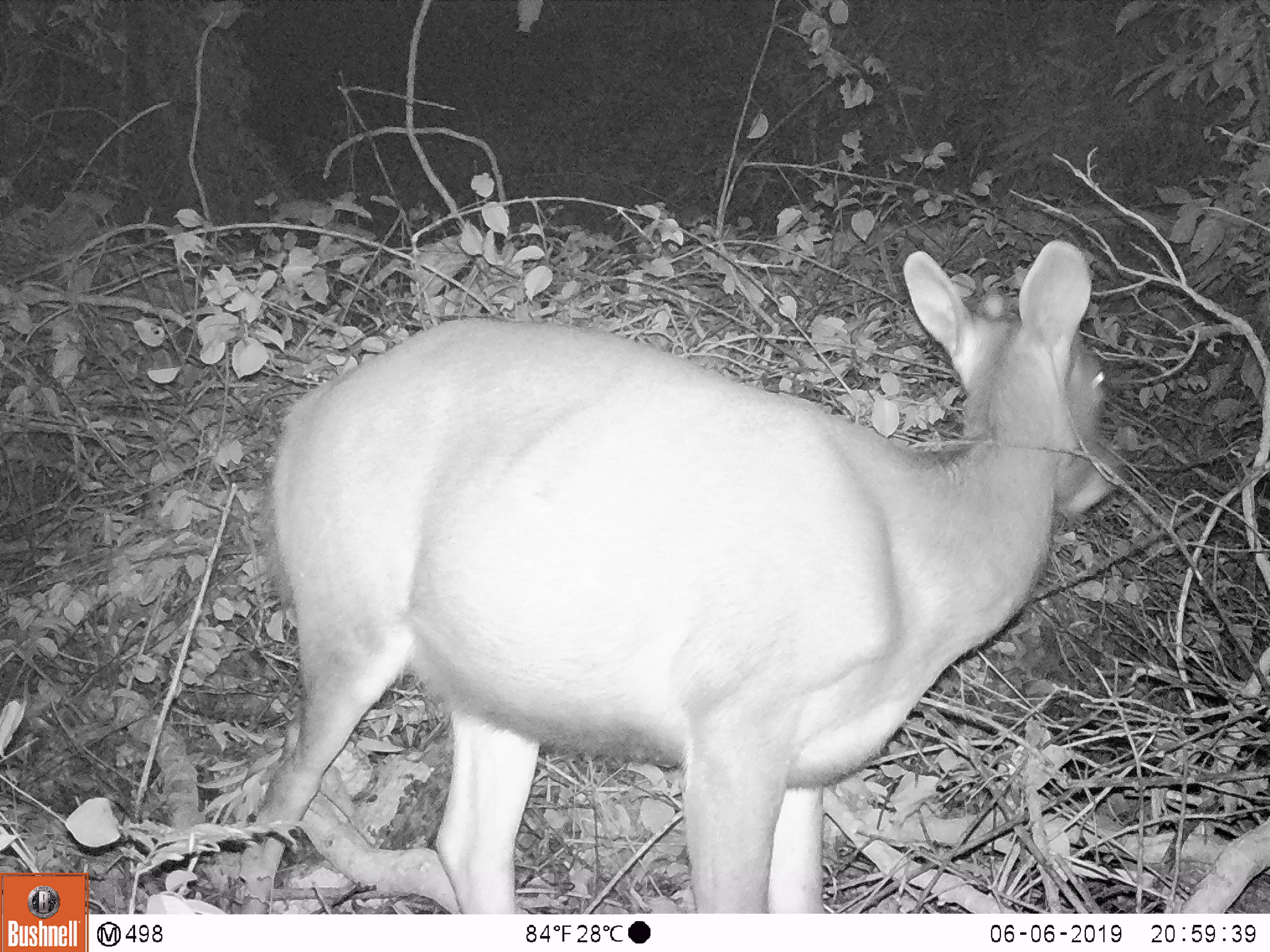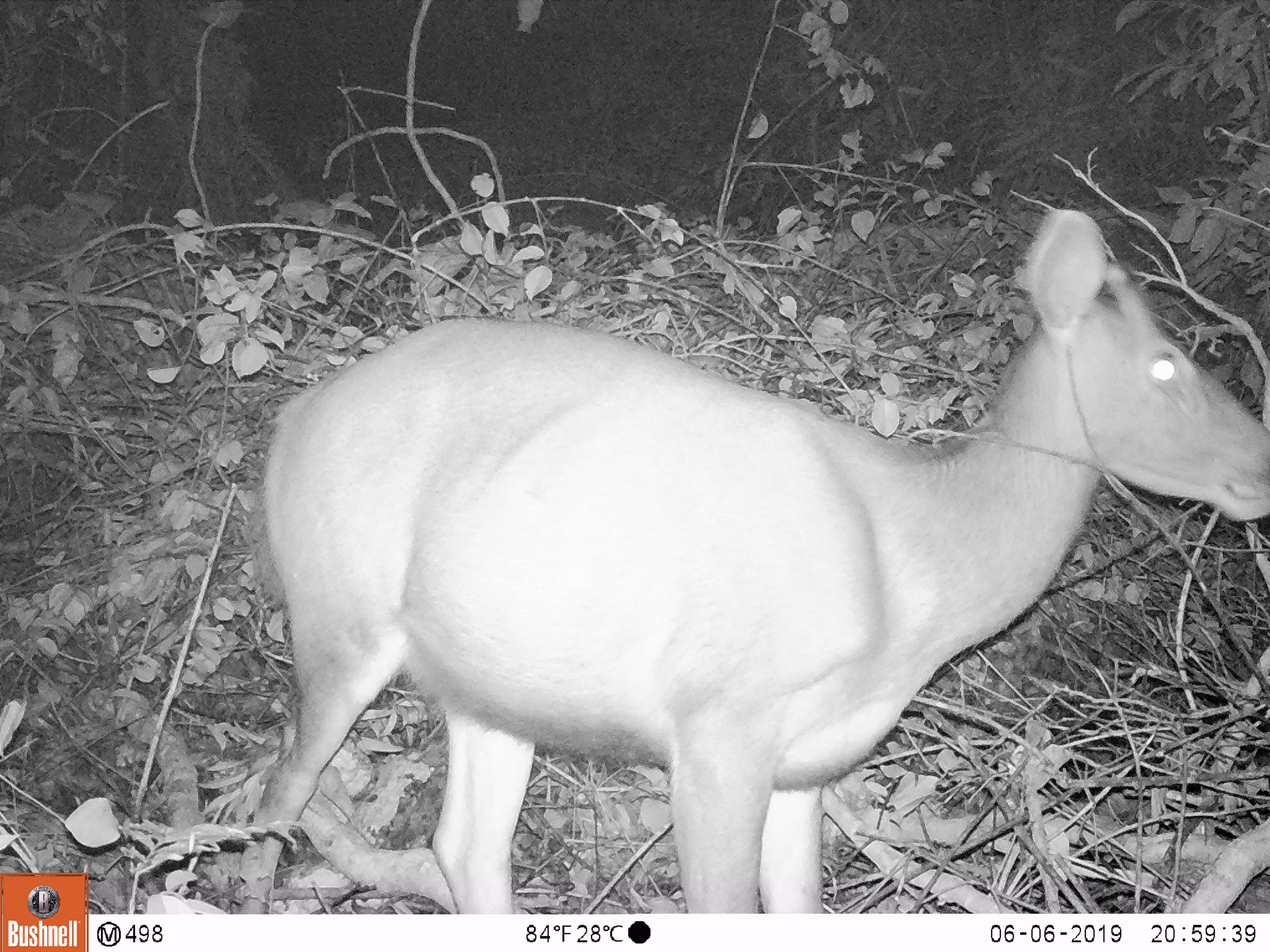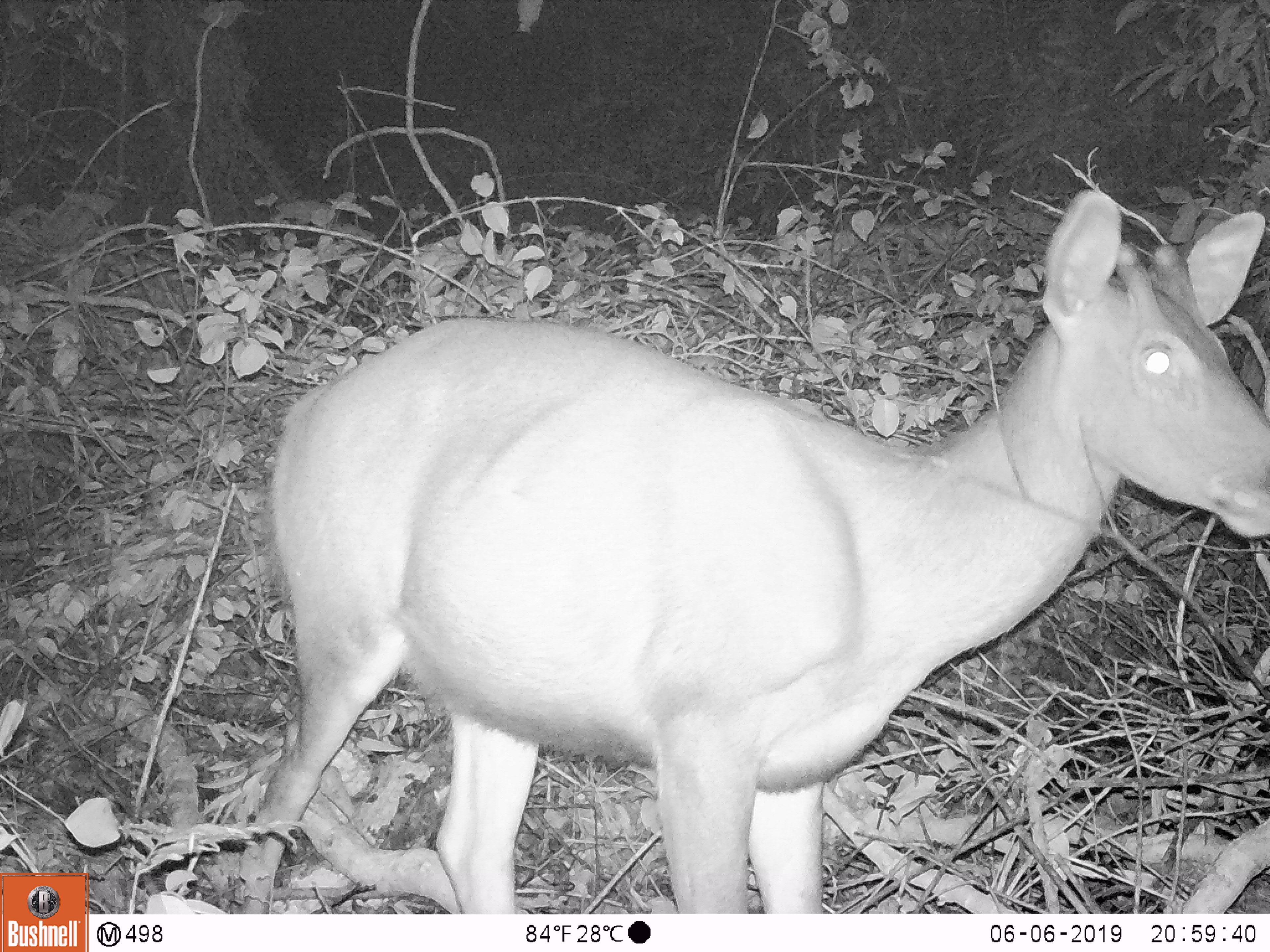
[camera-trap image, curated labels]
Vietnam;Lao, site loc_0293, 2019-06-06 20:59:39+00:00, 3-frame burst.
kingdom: Animalia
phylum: Chordata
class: Mammalia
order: Artiodactyla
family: Cervidae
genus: Rusa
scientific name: Rusa unicolor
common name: sambar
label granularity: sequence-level